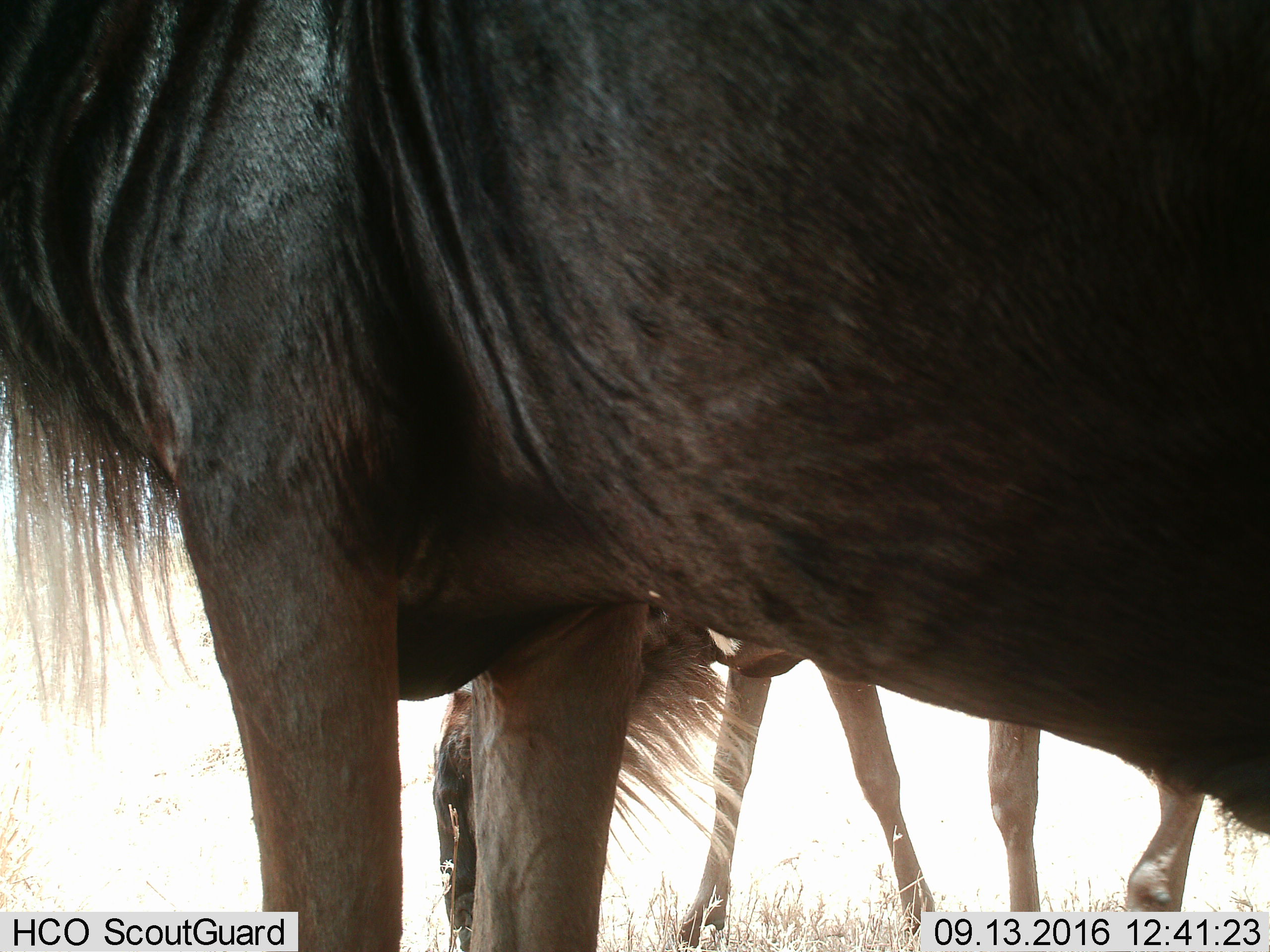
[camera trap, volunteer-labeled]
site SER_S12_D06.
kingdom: Animalia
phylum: Chordata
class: Mammalia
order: Artiodactyla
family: Bovidae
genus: Connochaetes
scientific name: Connochaetes taurinus taurinus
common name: blue wildebeest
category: wildebeestblue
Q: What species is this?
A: Wildebeestblue (blue wildebeest) (Connochaetes taurinus taurinus).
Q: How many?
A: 2.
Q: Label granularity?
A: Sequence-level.